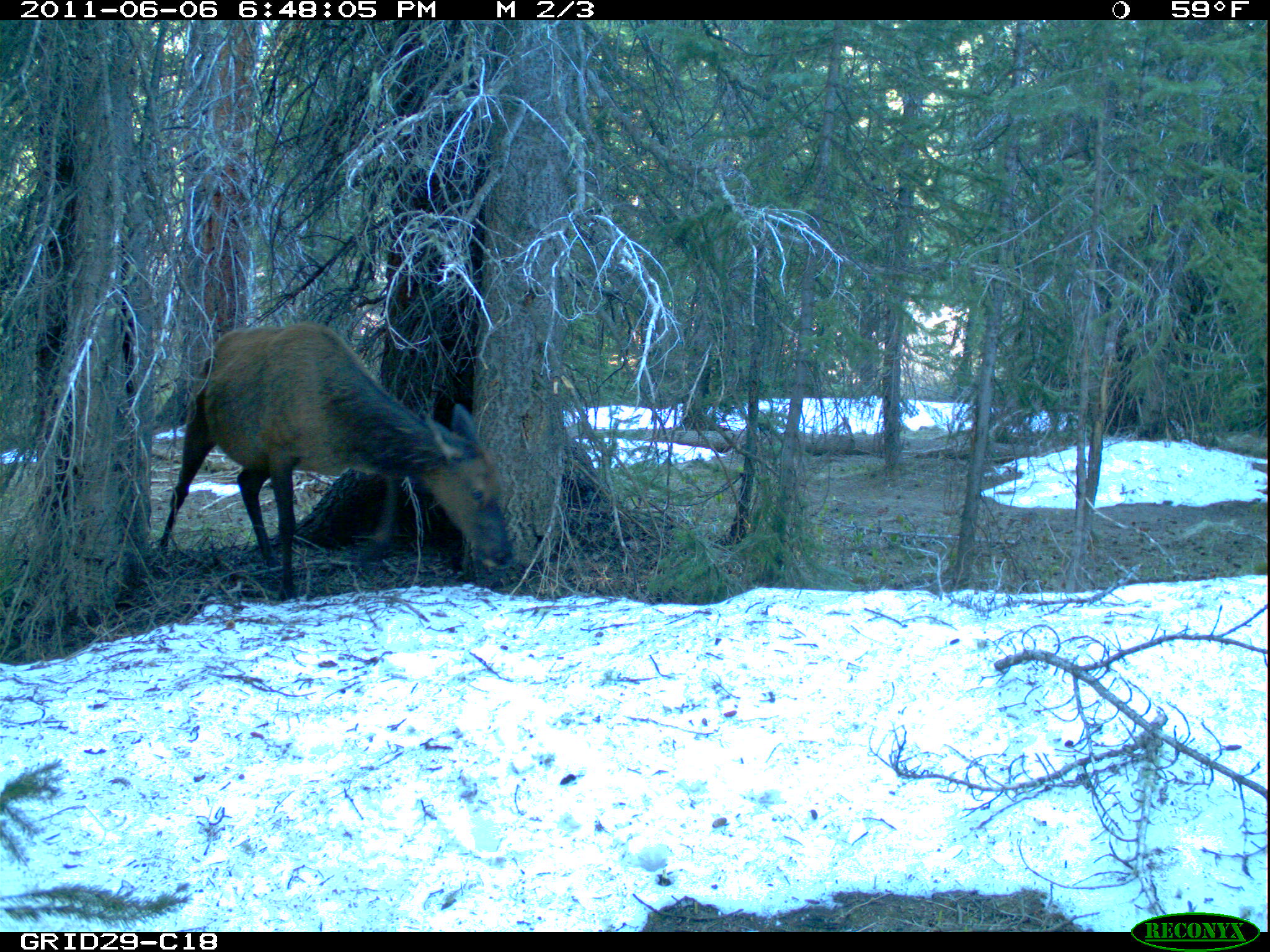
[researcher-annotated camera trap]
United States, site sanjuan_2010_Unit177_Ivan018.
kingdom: Animalia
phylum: Chordata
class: Mammalia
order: Artiodactyla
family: Cervidae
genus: Cervus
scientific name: Cervus elaphus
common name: red deer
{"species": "Cervus elaphus (red deer)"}